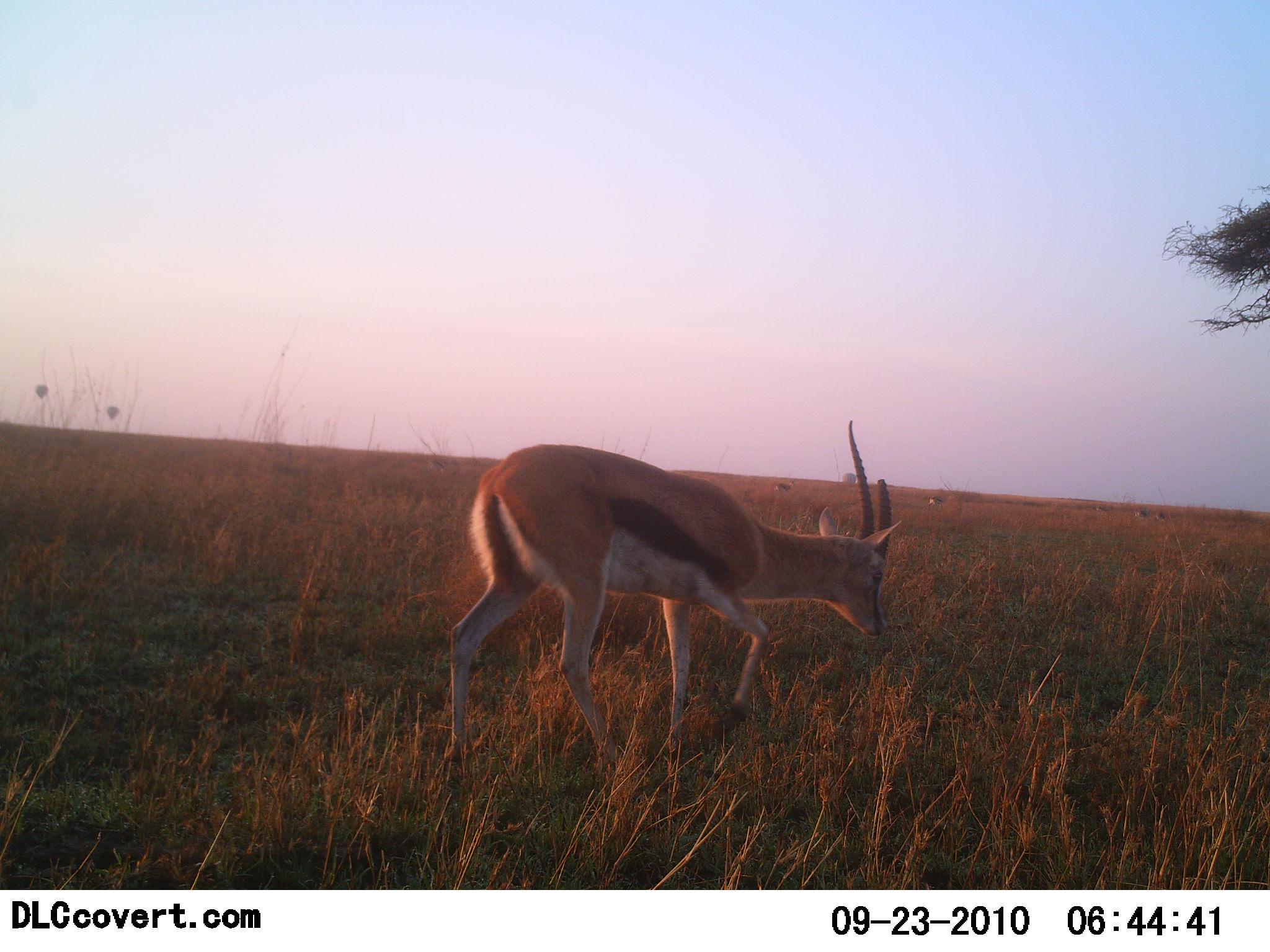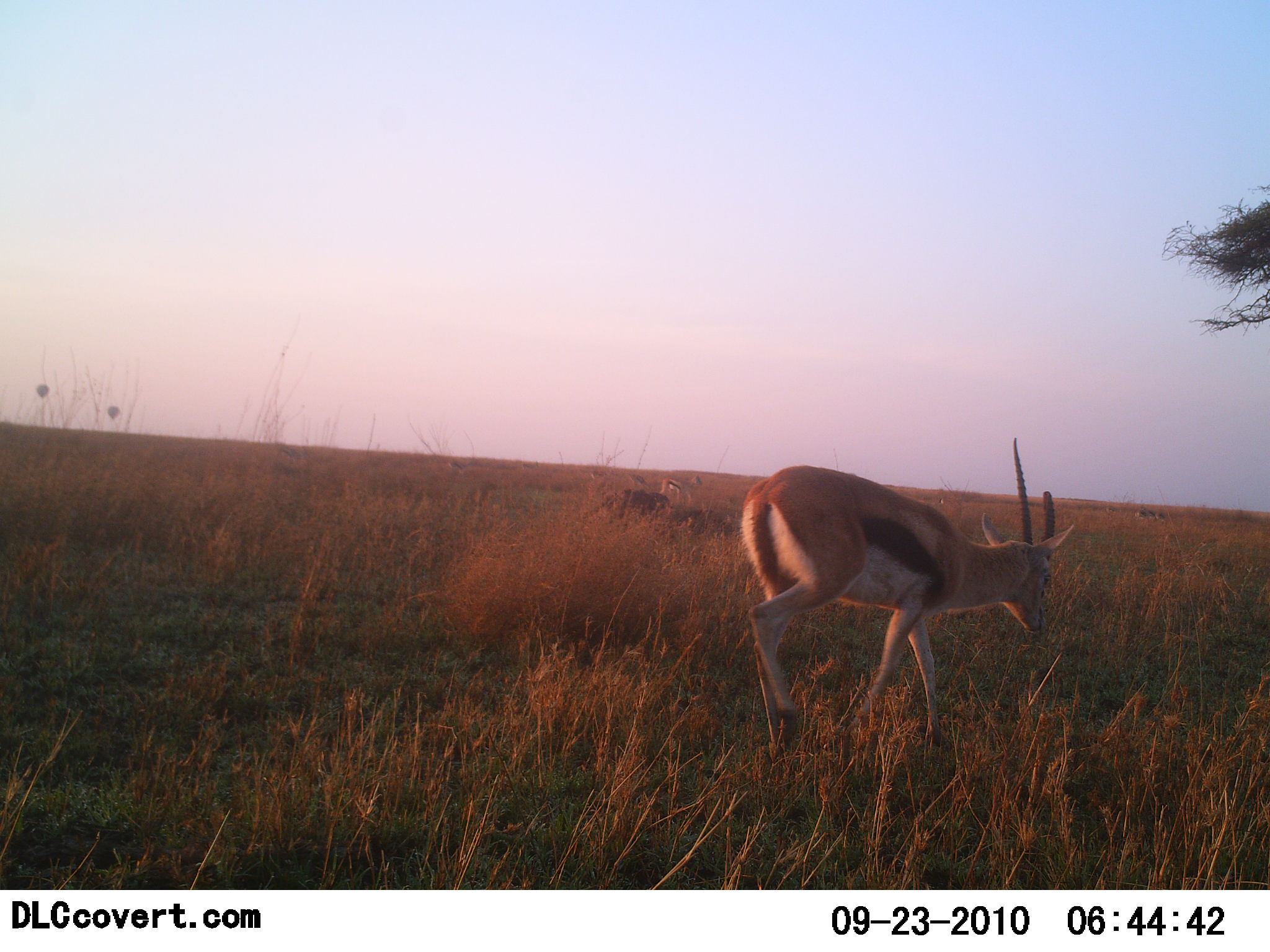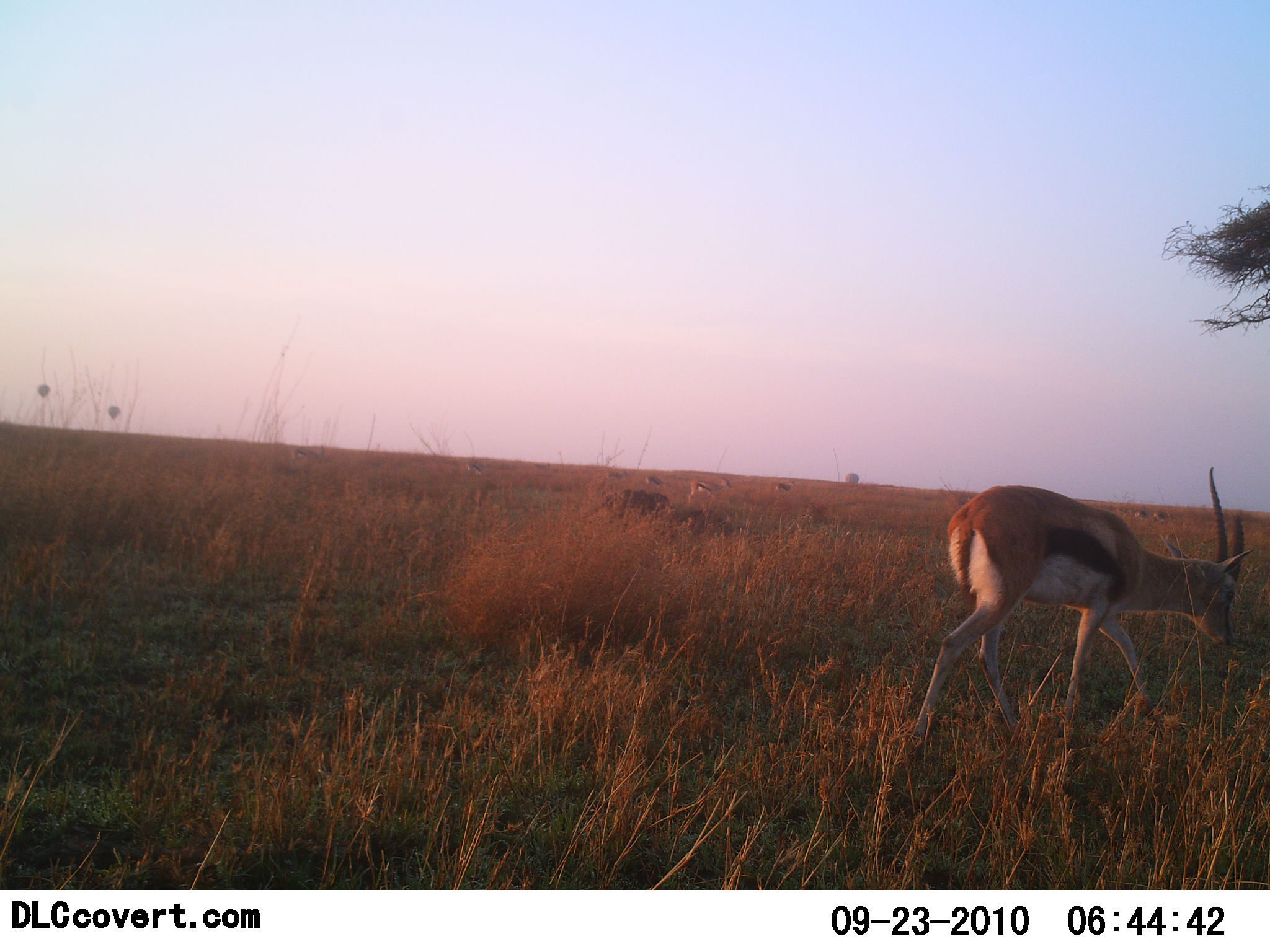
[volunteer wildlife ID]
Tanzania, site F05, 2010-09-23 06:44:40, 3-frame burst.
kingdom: Animalia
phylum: Chordata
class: Mammalia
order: Artiodactyla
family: Bovidae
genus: Eudorcas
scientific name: Eudorcas thomsonii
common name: thomson's gazelle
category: gazellethomsons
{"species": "gazellethomsons (thomson's gazelle) (Eudorcas thomsonii)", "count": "1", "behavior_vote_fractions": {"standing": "24%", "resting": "0%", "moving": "90%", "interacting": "0%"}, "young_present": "0%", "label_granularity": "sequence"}